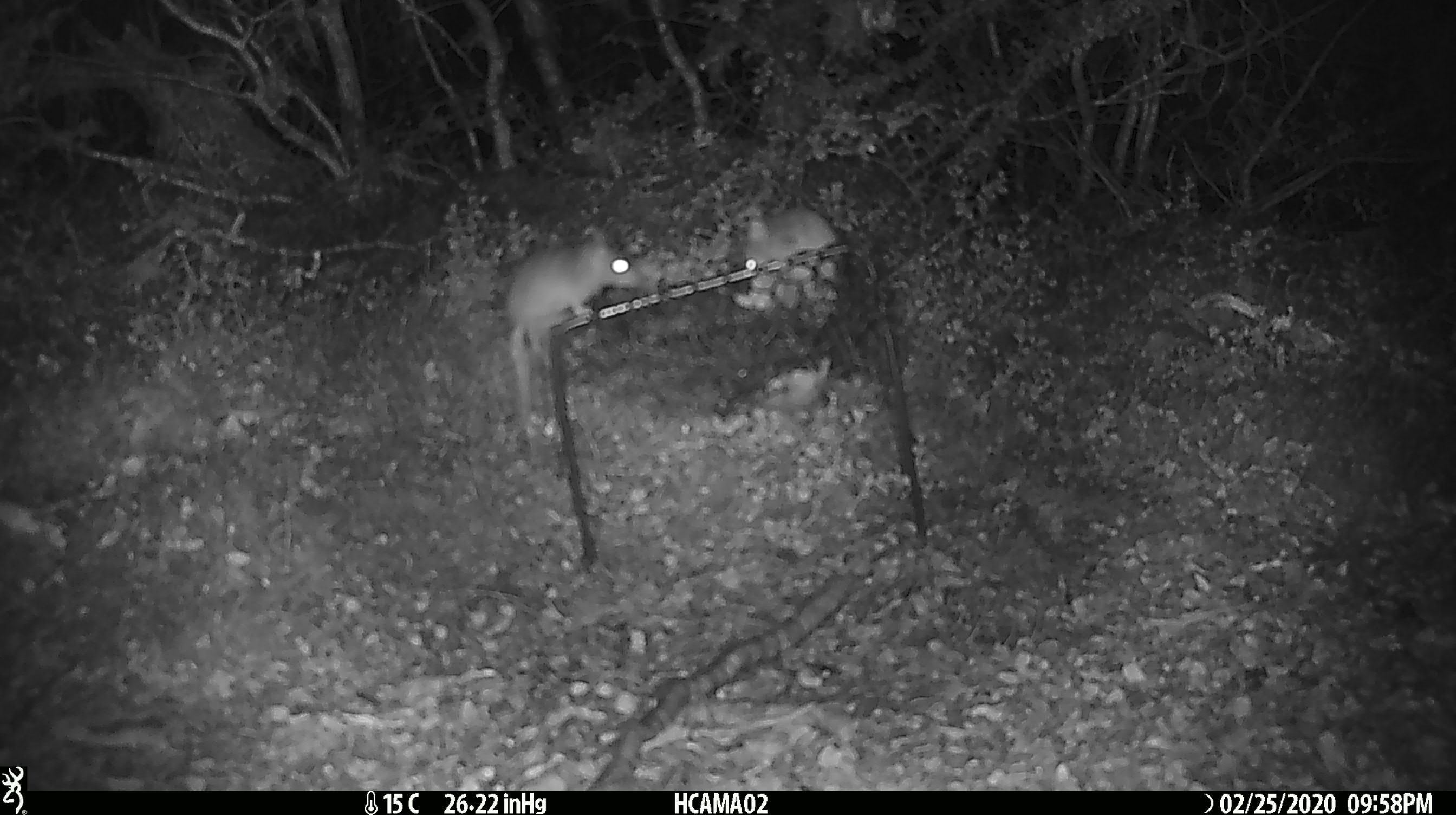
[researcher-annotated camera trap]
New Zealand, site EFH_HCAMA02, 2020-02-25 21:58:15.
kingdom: Animalia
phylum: Chordata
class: Mammalia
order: Rodentia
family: Muridae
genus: Mus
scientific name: Mus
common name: mouse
Mouse (Mus).